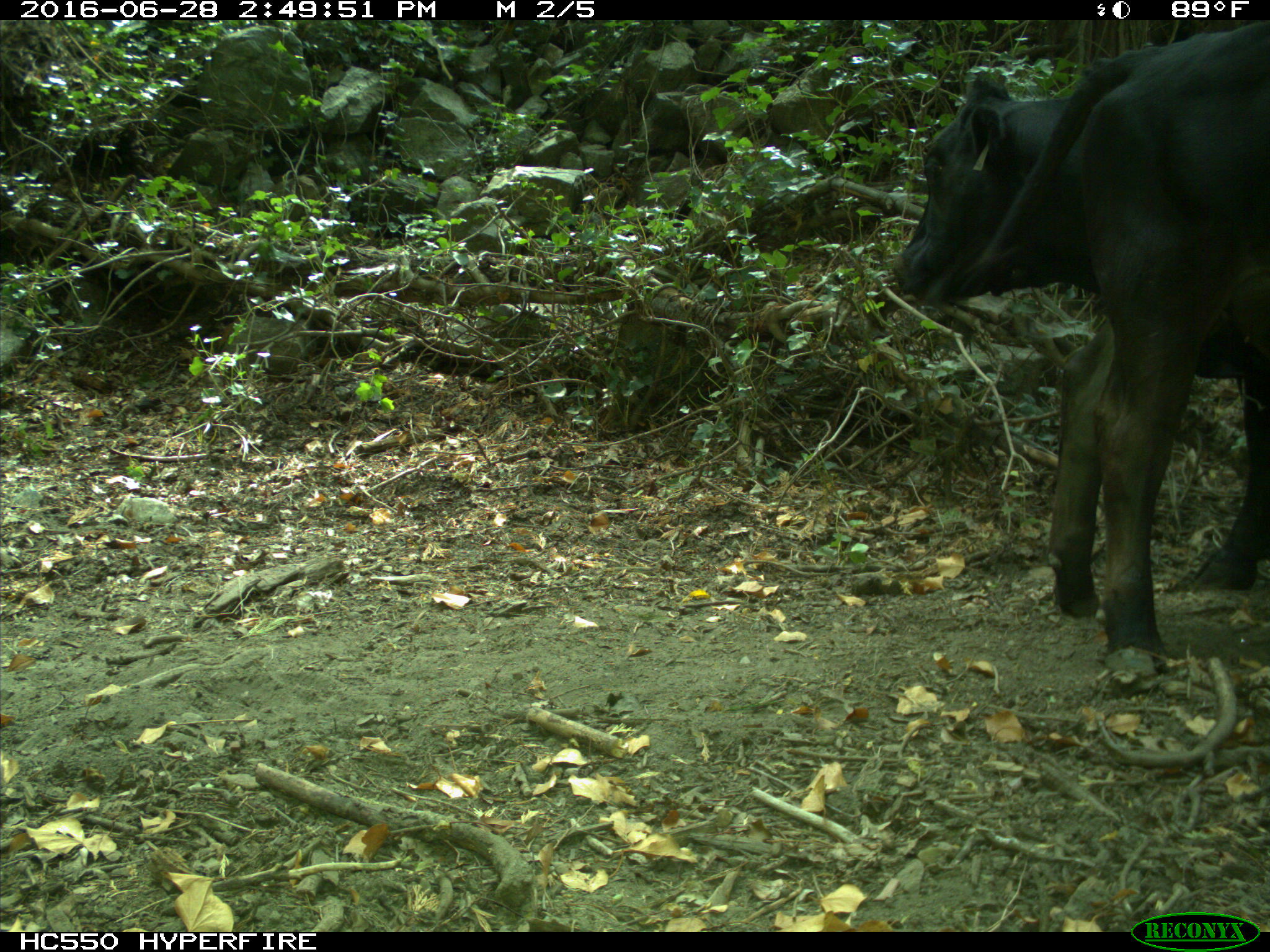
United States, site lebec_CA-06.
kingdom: Animalia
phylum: Chordata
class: Mammalia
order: Artiodactyla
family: Bovidae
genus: Bos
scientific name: Bos taurus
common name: domestic cow